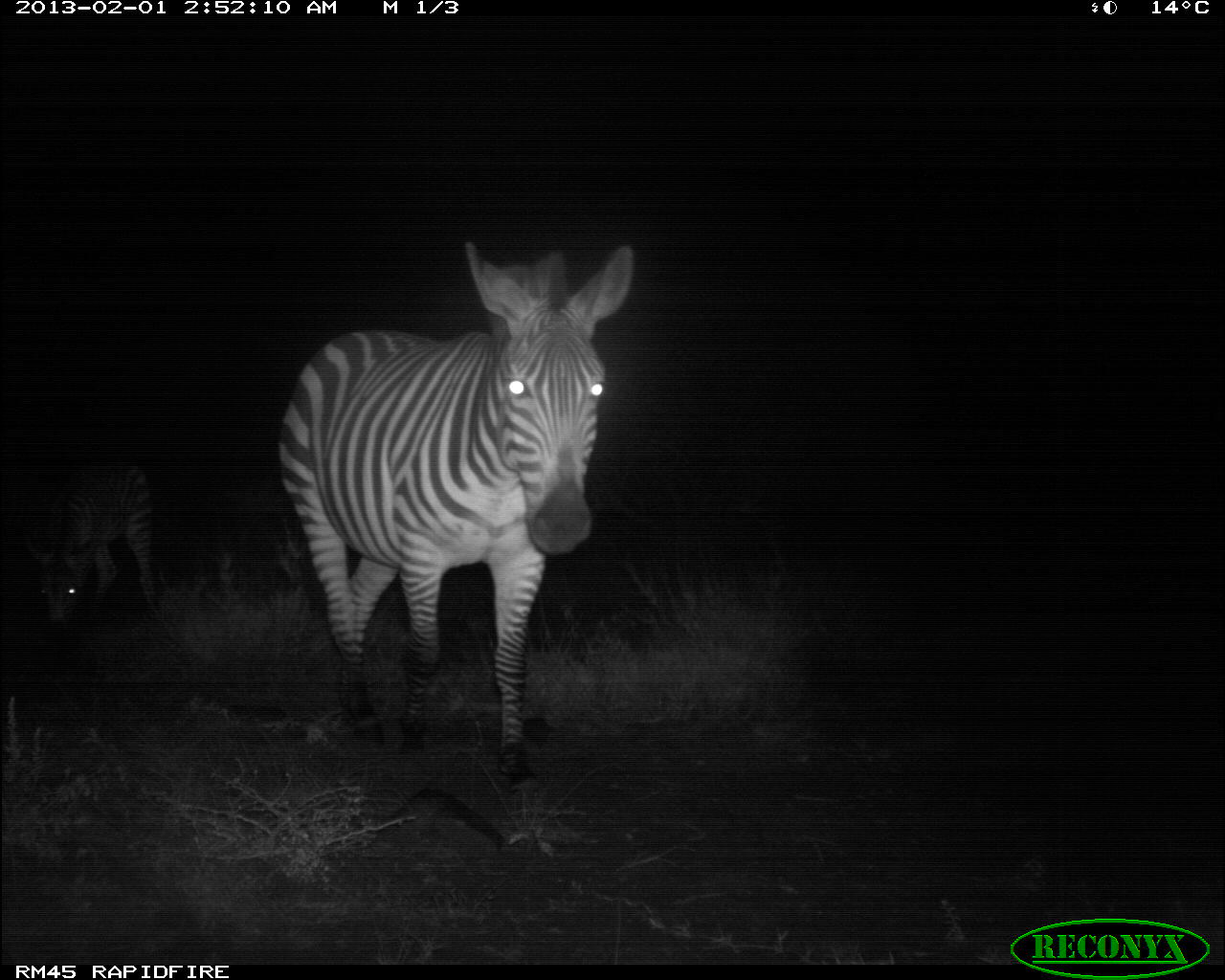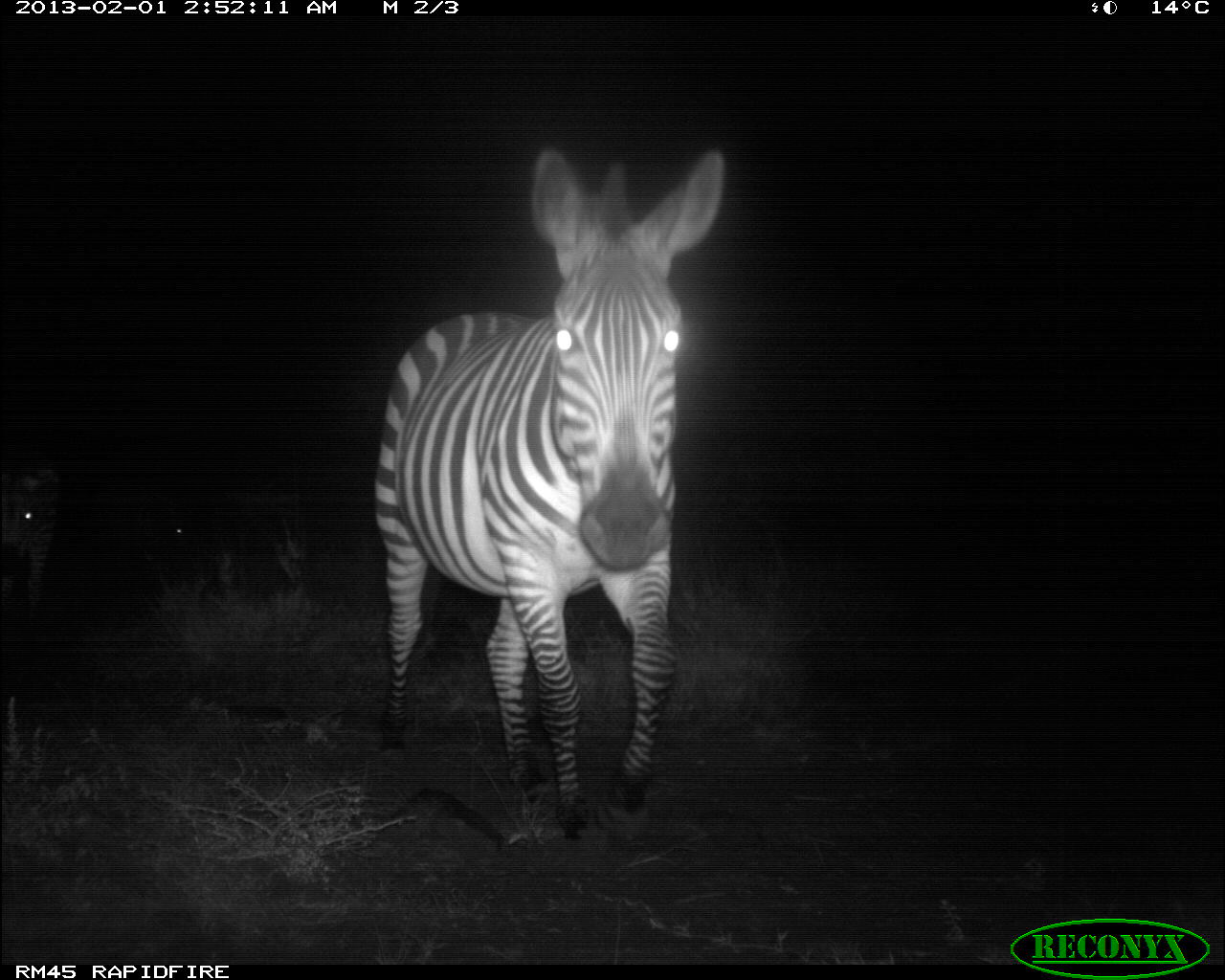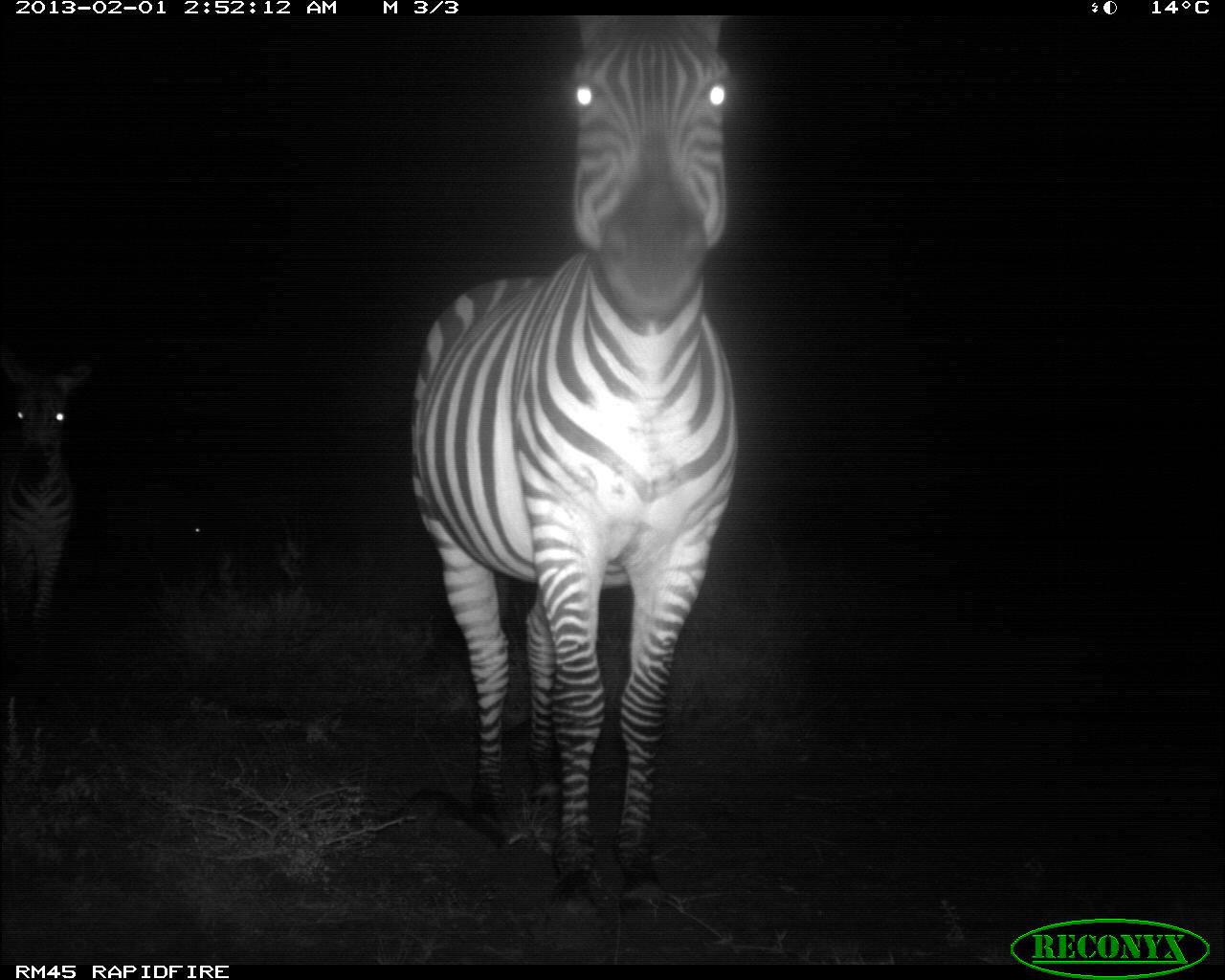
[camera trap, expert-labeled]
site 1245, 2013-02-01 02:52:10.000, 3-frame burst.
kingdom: Animalia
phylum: Chordata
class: Mammalia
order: Perissodactyla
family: Equidae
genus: Equus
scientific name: Equus quagga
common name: plains zebra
Equus quagga (plains zebra), count 2.